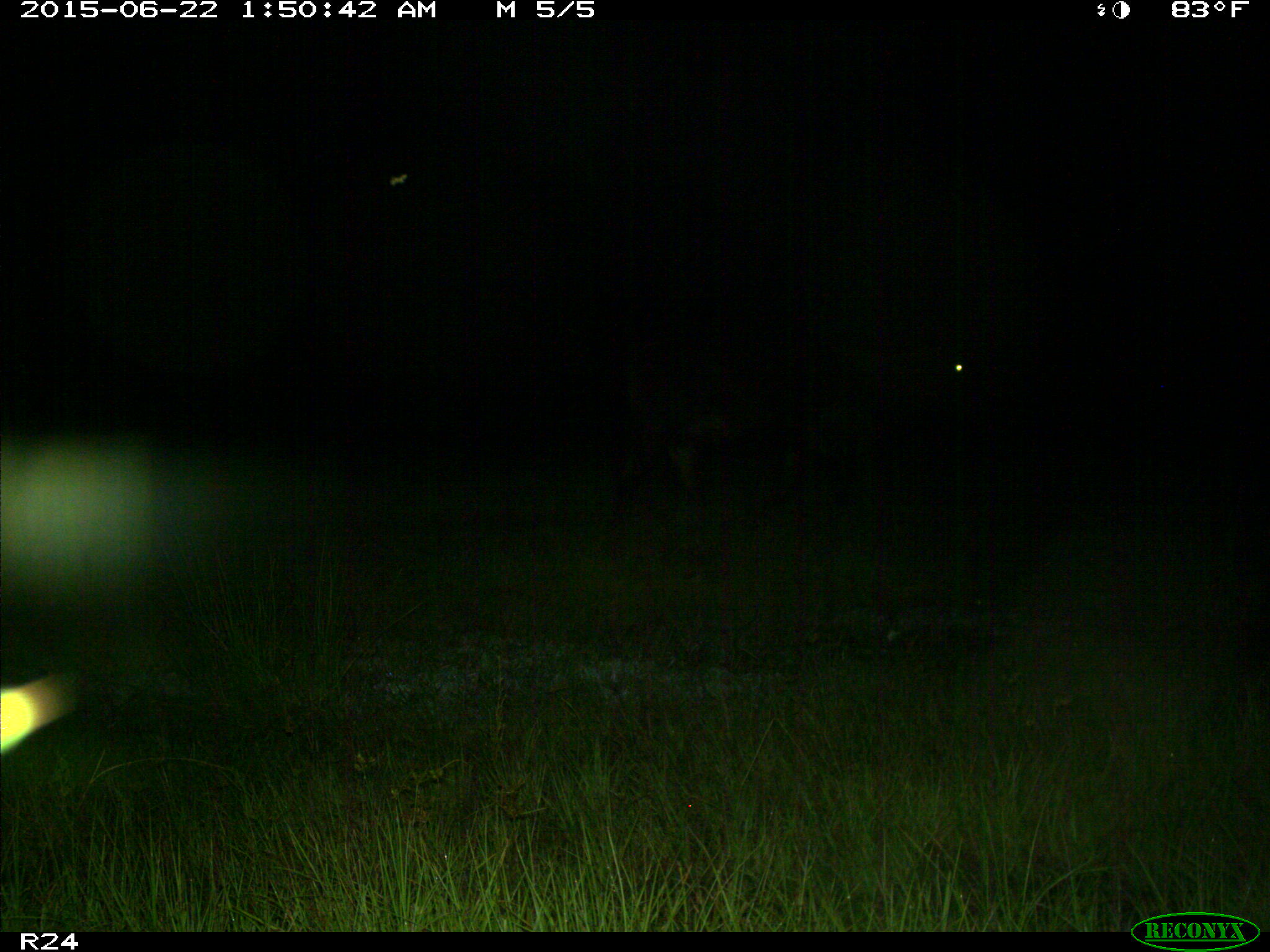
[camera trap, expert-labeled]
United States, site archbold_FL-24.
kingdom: Animalia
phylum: Chordata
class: Mammalia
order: Artiodactyla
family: Bovidae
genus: Bos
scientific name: Bos taurus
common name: domestic cow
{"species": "Bos taurus (domestic cow)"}